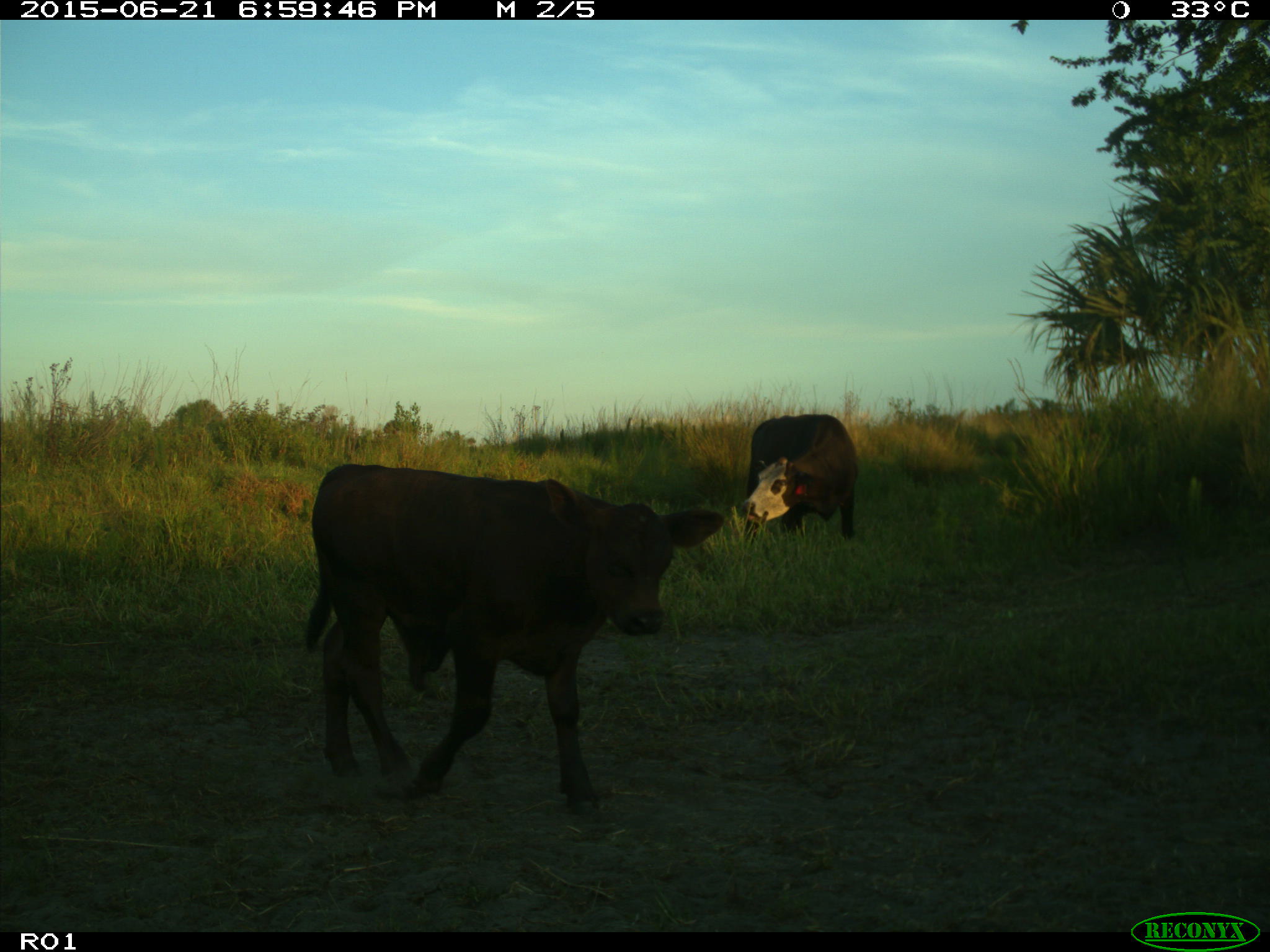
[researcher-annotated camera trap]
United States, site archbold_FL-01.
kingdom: Animalia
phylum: Chordata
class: Mammalia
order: Artiodactyla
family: Bovidae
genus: Bos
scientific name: Bos taurus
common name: domestic cow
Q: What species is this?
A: Bos taurus (domestic cow).